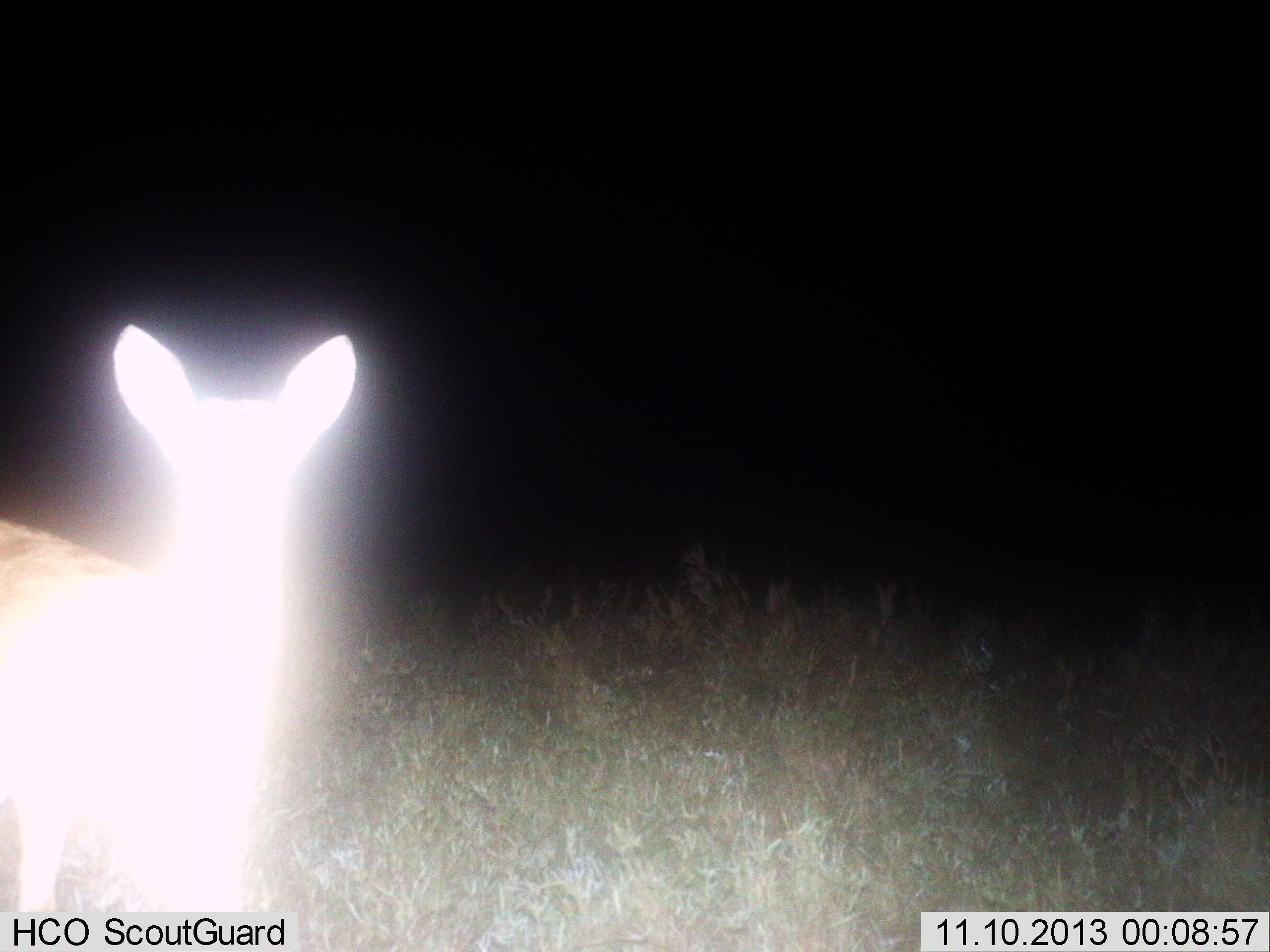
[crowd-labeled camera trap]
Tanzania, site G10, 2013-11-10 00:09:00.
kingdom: Animalia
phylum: Chordata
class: Mammalia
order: Artiodactyla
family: Bovidae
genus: Redunca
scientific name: Redunca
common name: reedbuck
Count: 1.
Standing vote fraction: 100%.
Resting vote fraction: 0%.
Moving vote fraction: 0%.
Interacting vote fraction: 0%.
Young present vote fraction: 0%.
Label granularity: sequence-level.